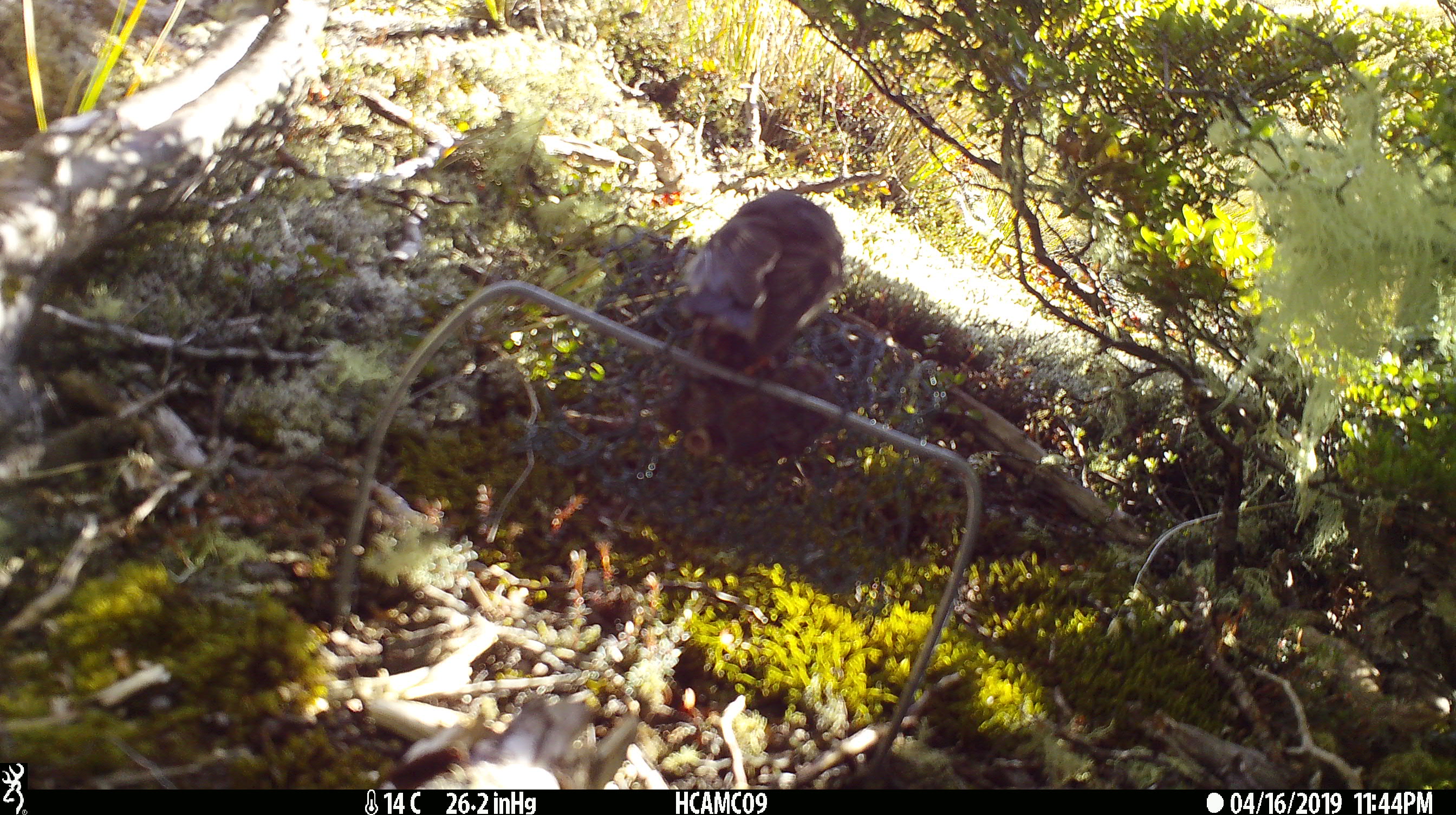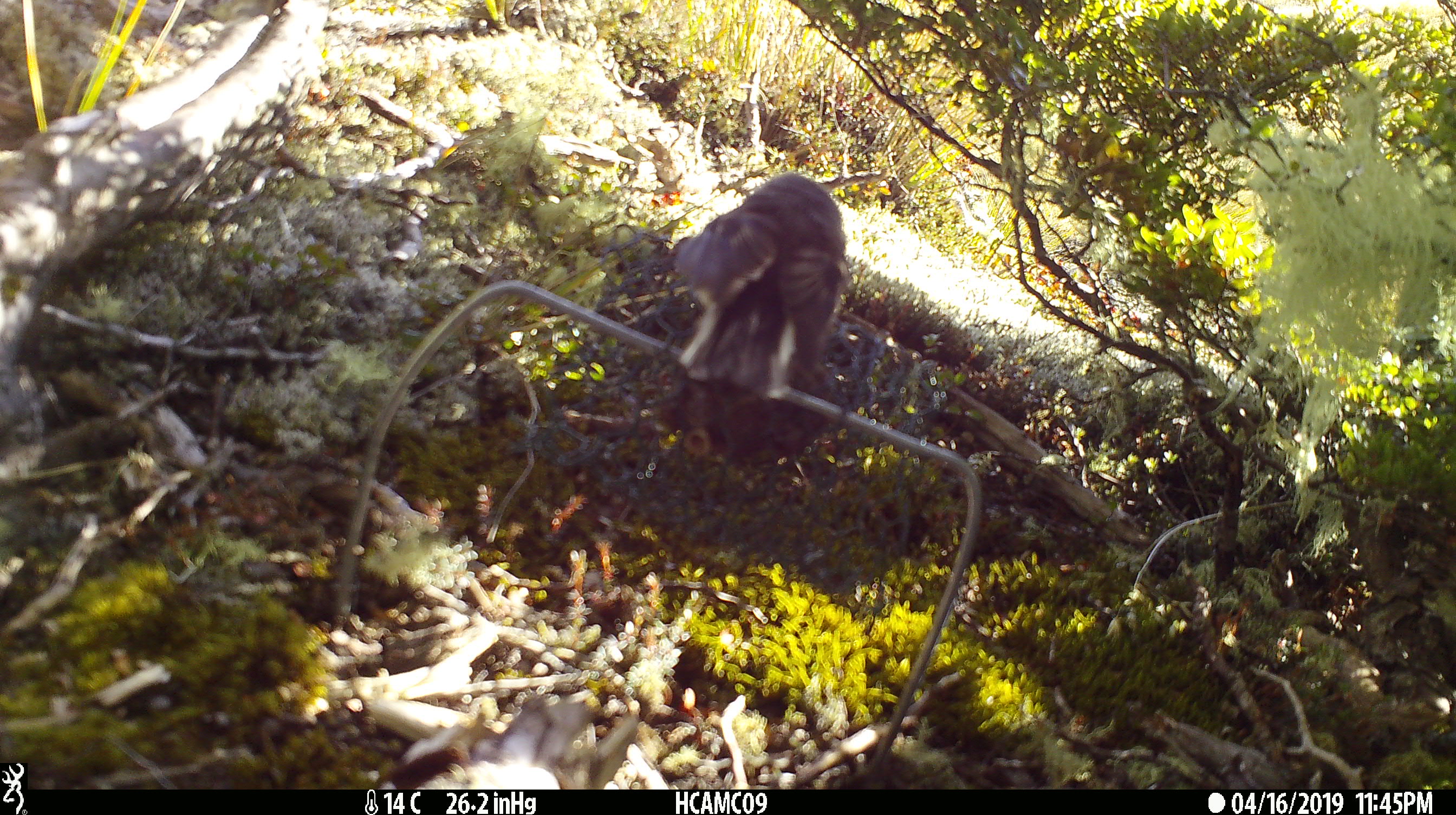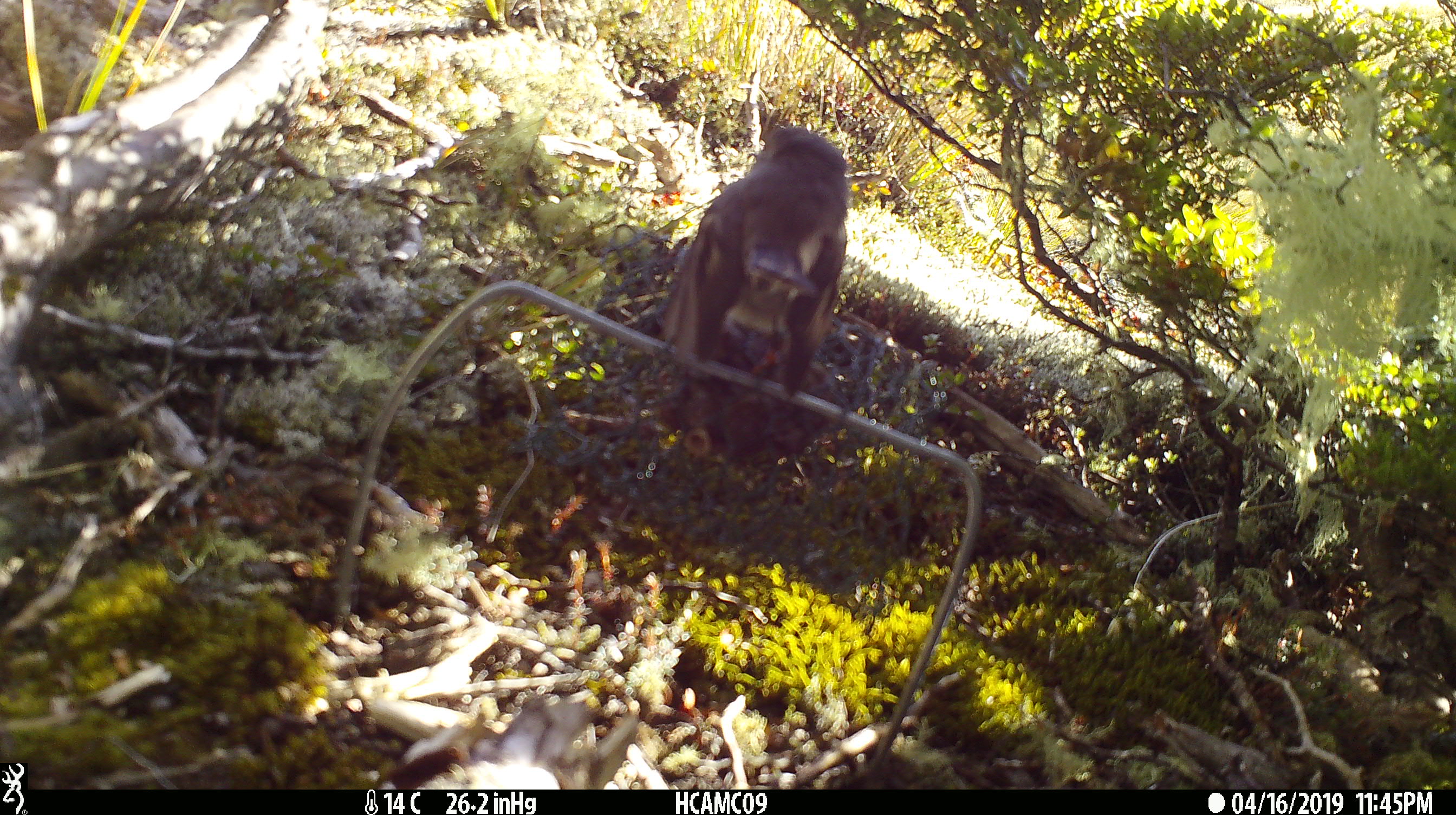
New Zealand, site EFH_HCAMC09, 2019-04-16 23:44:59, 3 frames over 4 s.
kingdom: Animalia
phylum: Chordata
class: Aves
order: Passeriformes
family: Petroicidae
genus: Petroica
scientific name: Petroica macrocephala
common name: tomtit